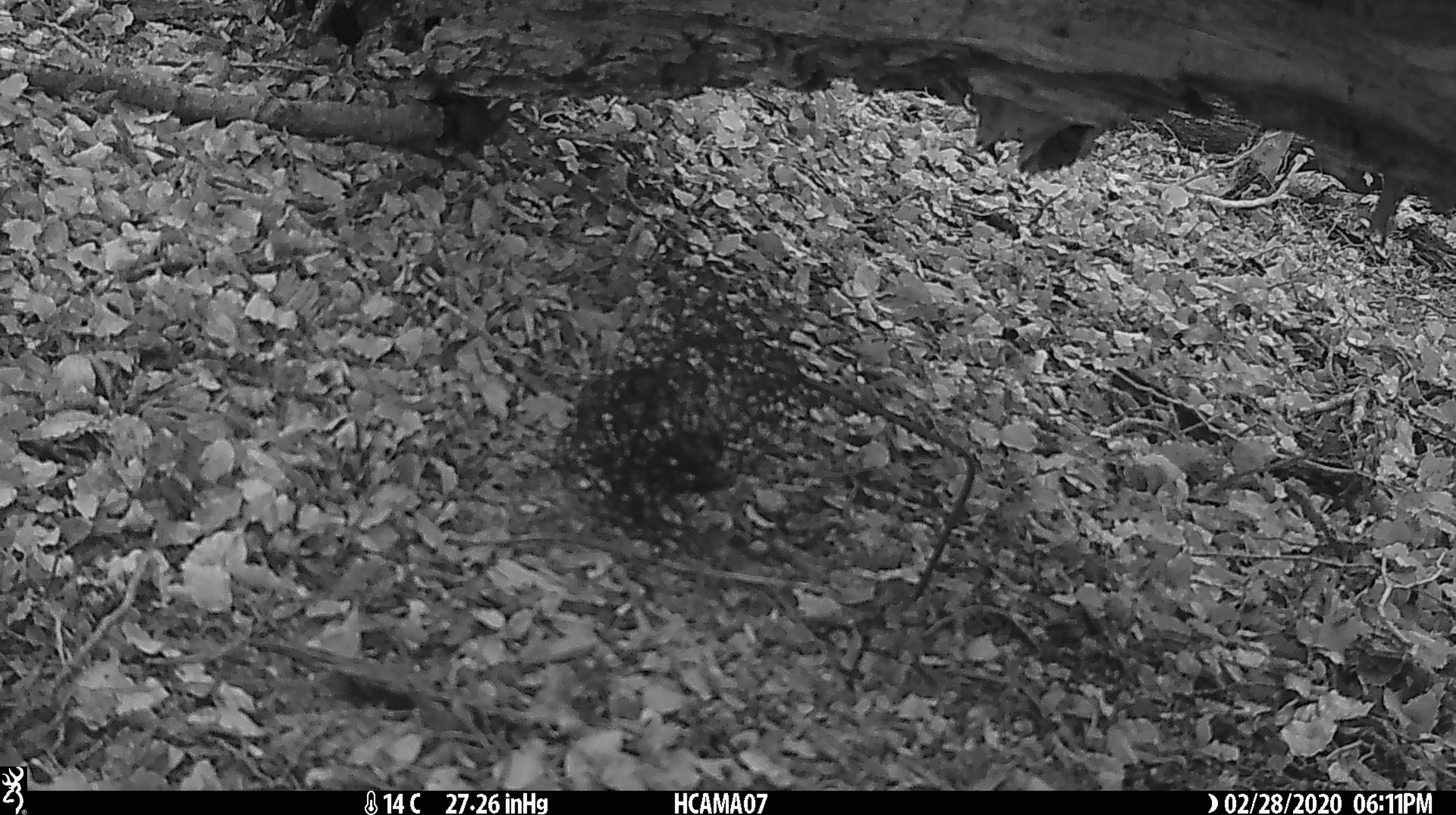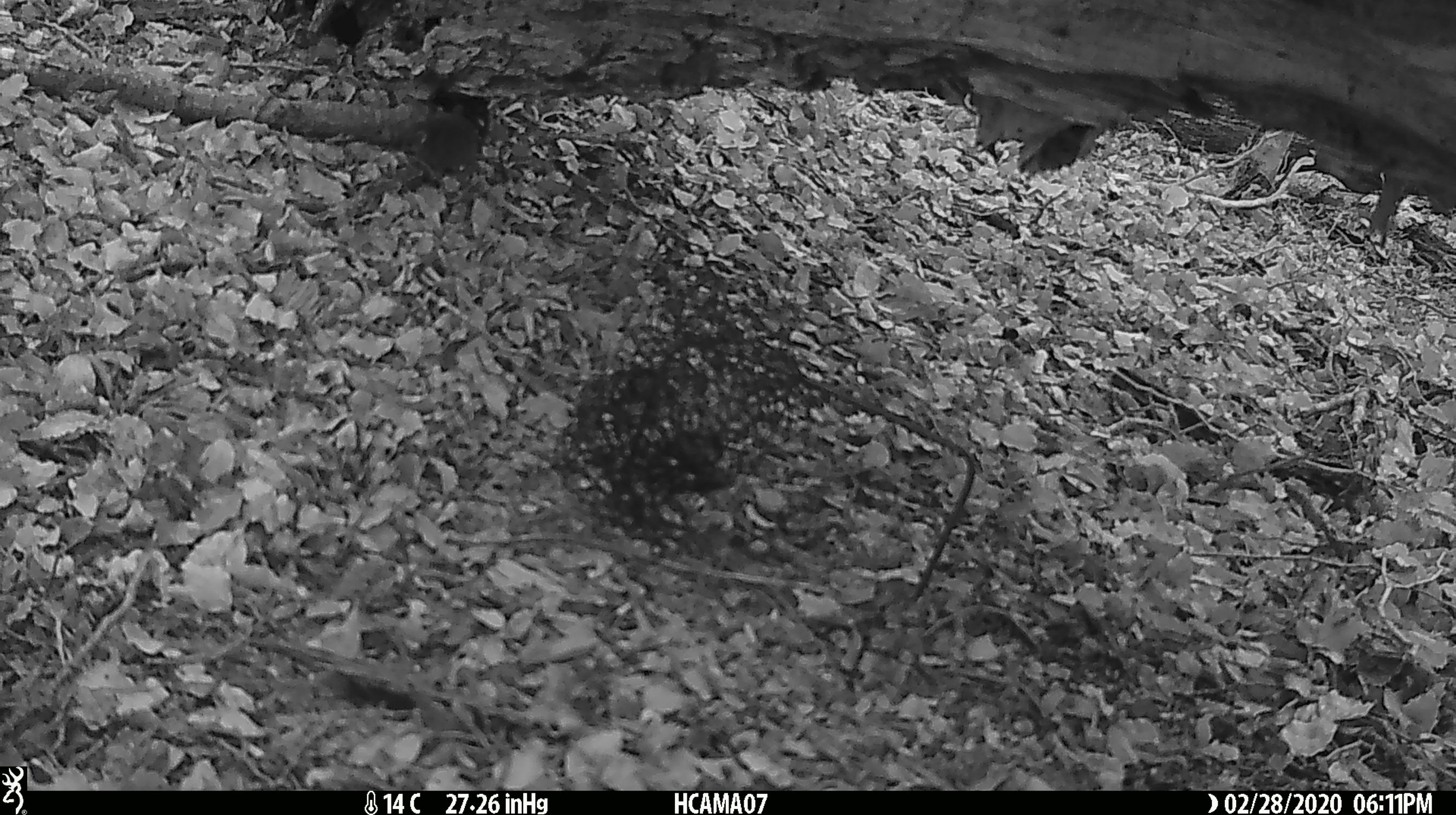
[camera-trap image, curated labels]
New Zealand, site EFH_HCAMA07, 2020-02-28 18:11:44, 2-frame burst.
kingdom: Animalia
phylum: Chordata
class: Mammalia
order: Rodentia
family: Muridae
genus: Mus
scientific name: Mus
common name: mouse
Mouse (Mus).